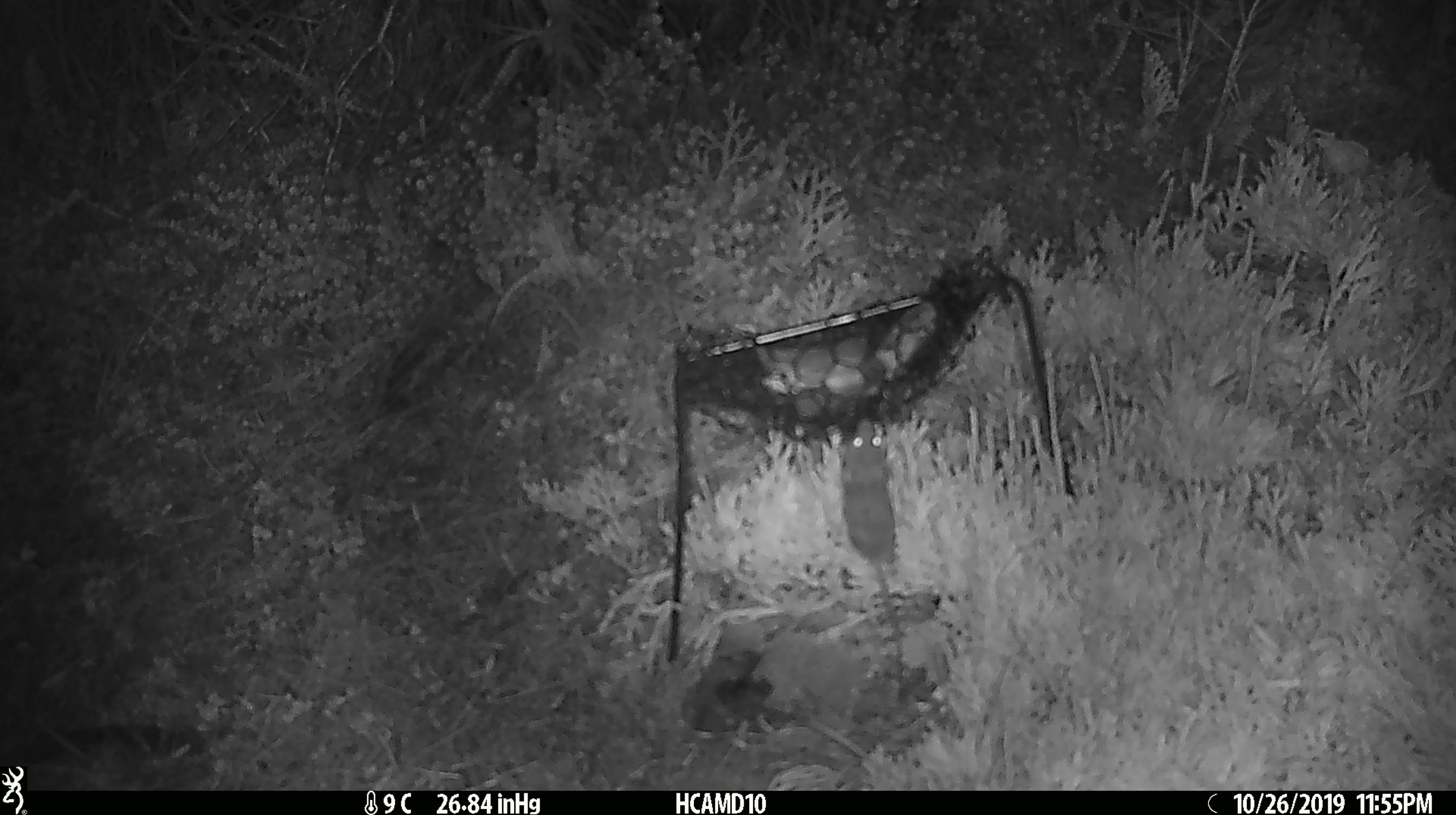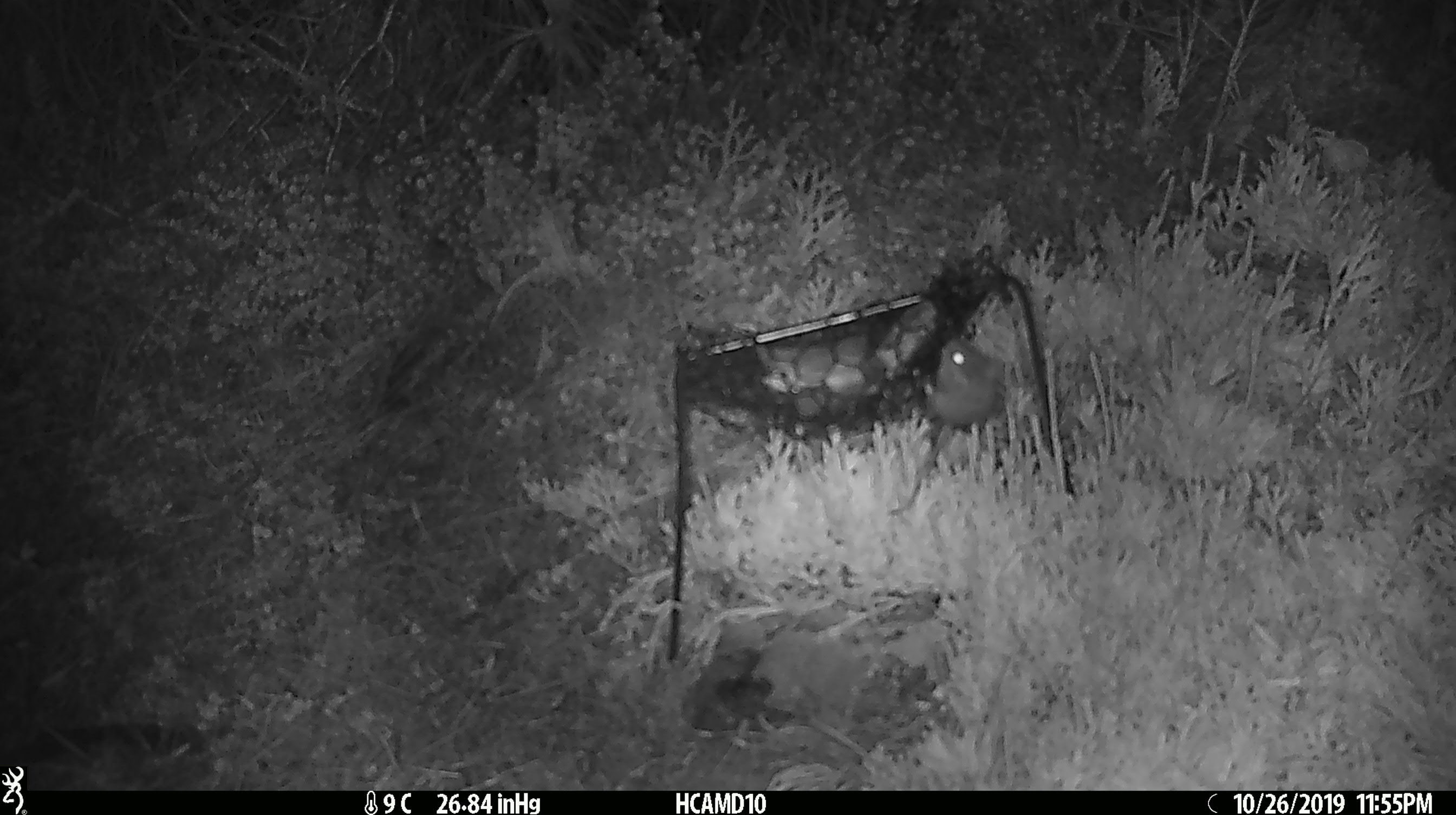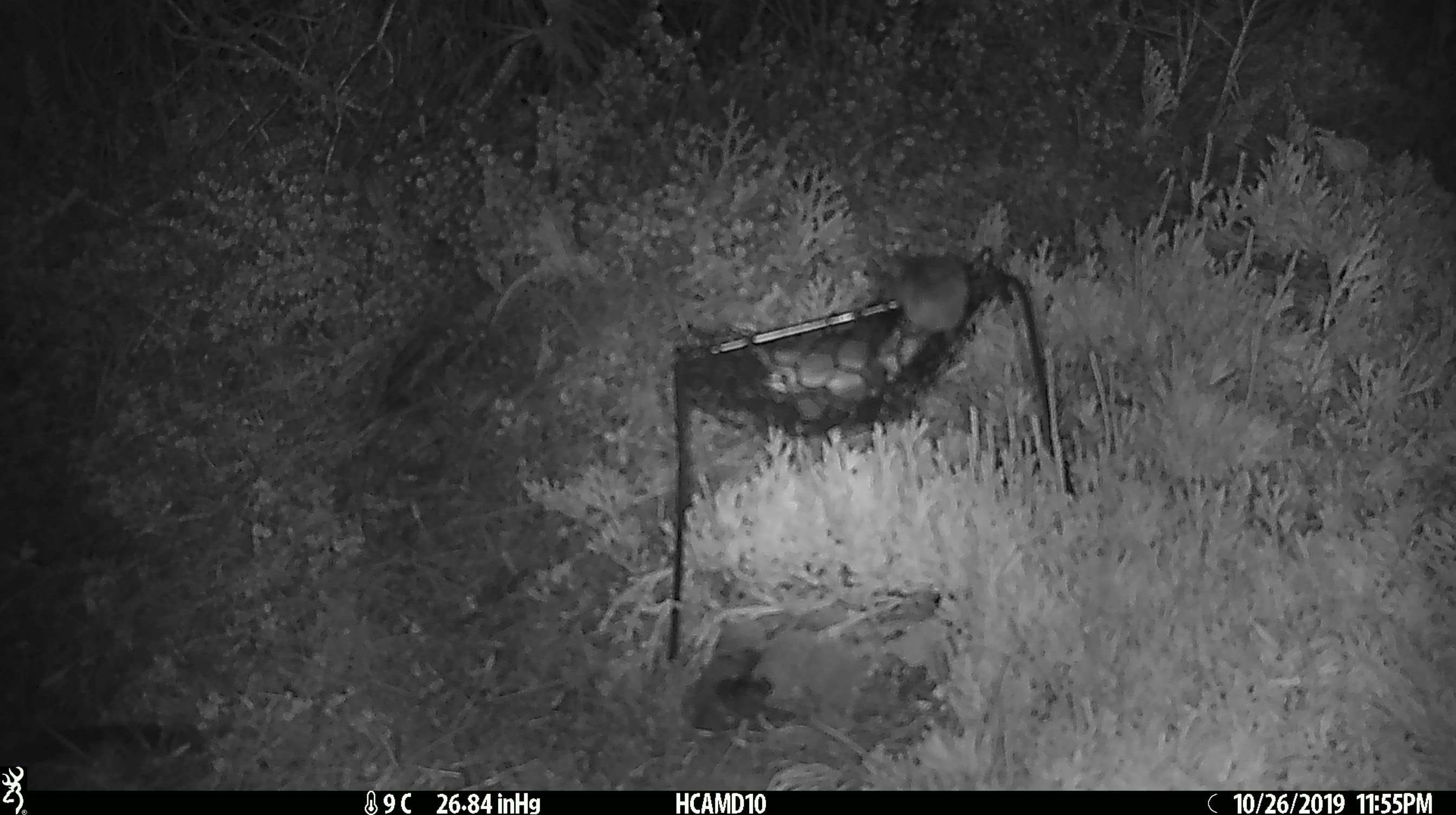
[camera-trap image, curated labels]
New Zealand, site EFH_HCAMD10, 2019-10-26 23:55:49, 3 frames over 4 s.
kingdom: Animalia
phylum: Chordata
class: Mammalia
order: Rodentia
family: Muridae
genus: Mus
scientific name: Mus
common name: mouse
Mouse (Mus).